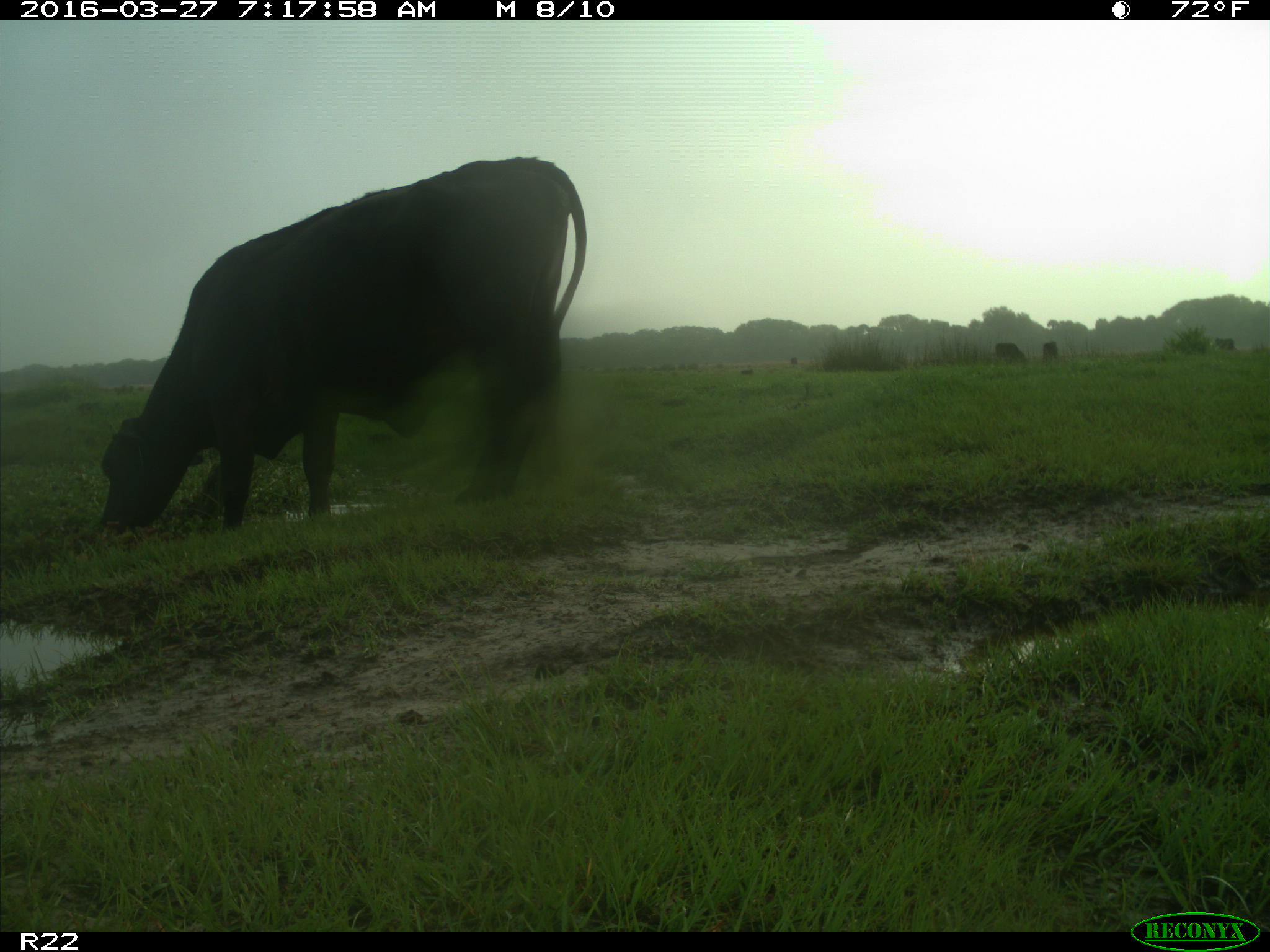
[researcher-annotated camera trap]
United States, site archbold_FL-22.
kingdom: Animalia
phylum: Chordata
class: Mammalia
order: Artiodactyla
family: Bovidae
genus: Bos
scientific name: Bos taurus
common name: domestic cow